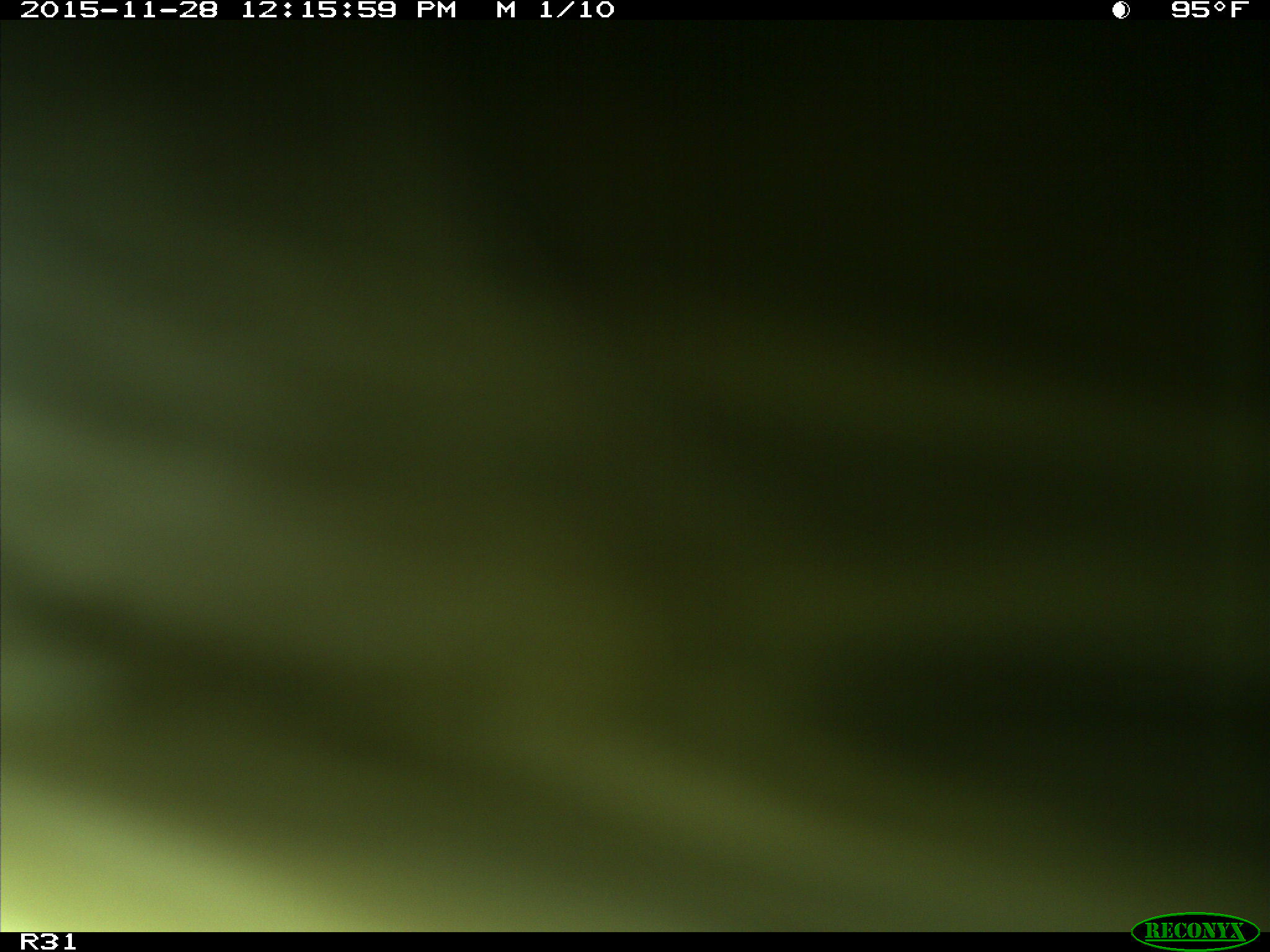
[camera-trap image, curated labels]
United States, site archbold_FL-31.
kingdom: Animalia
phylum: Chordata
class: Mammalia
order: Artiodactyla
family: Bovidae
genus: Bos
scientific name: Bos taurus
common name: domestic cow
Bos taurus (domestic cow).